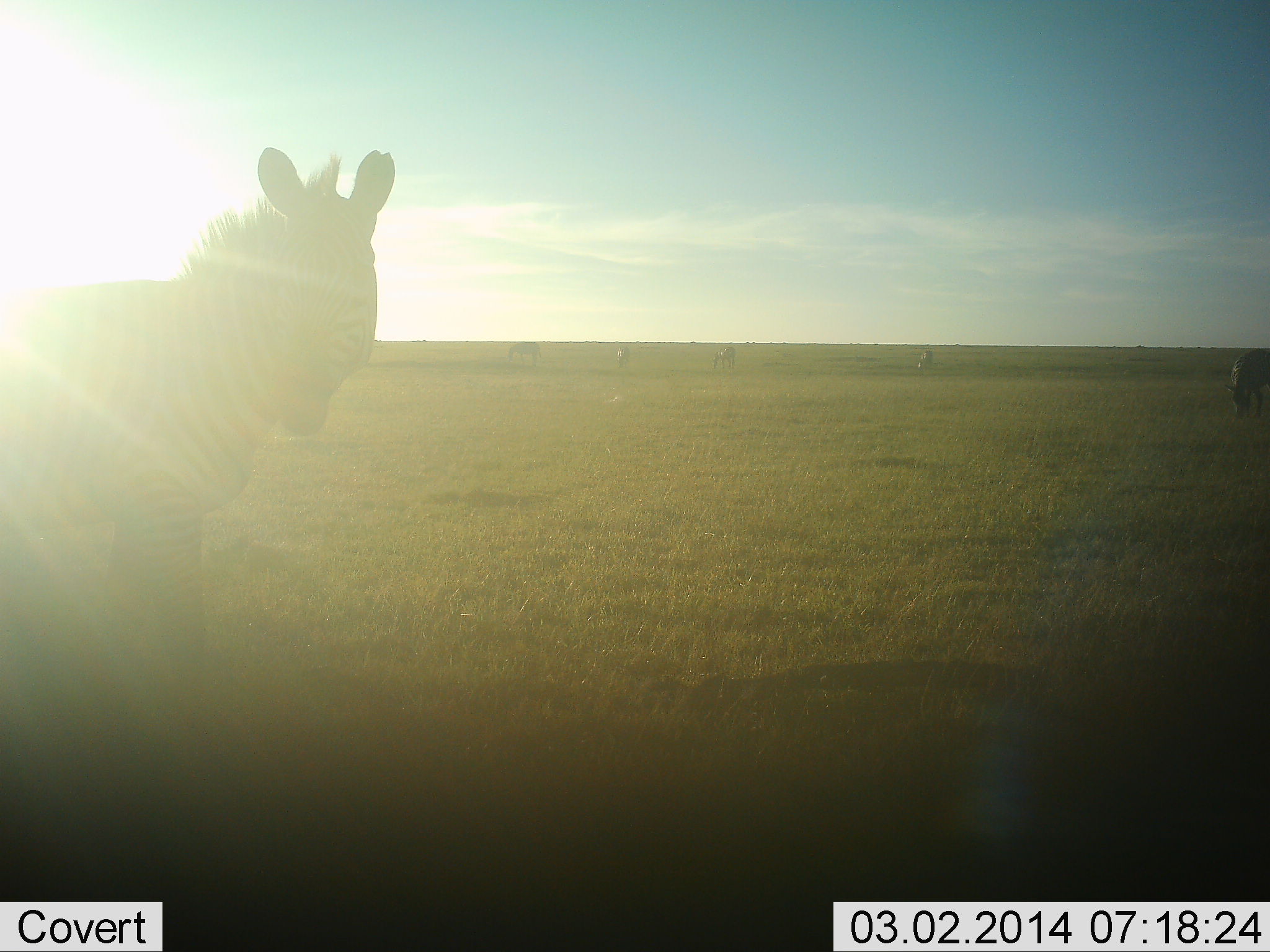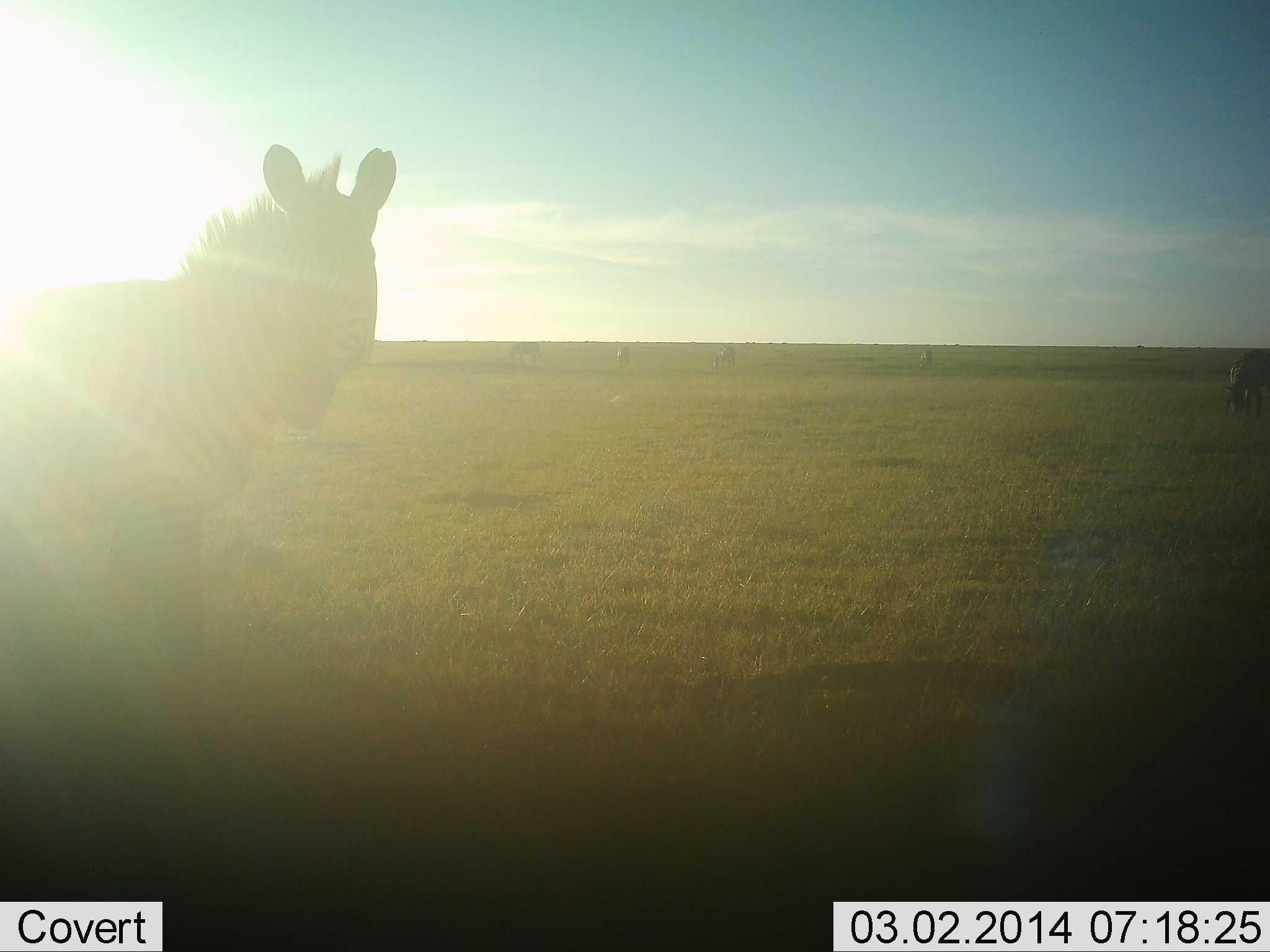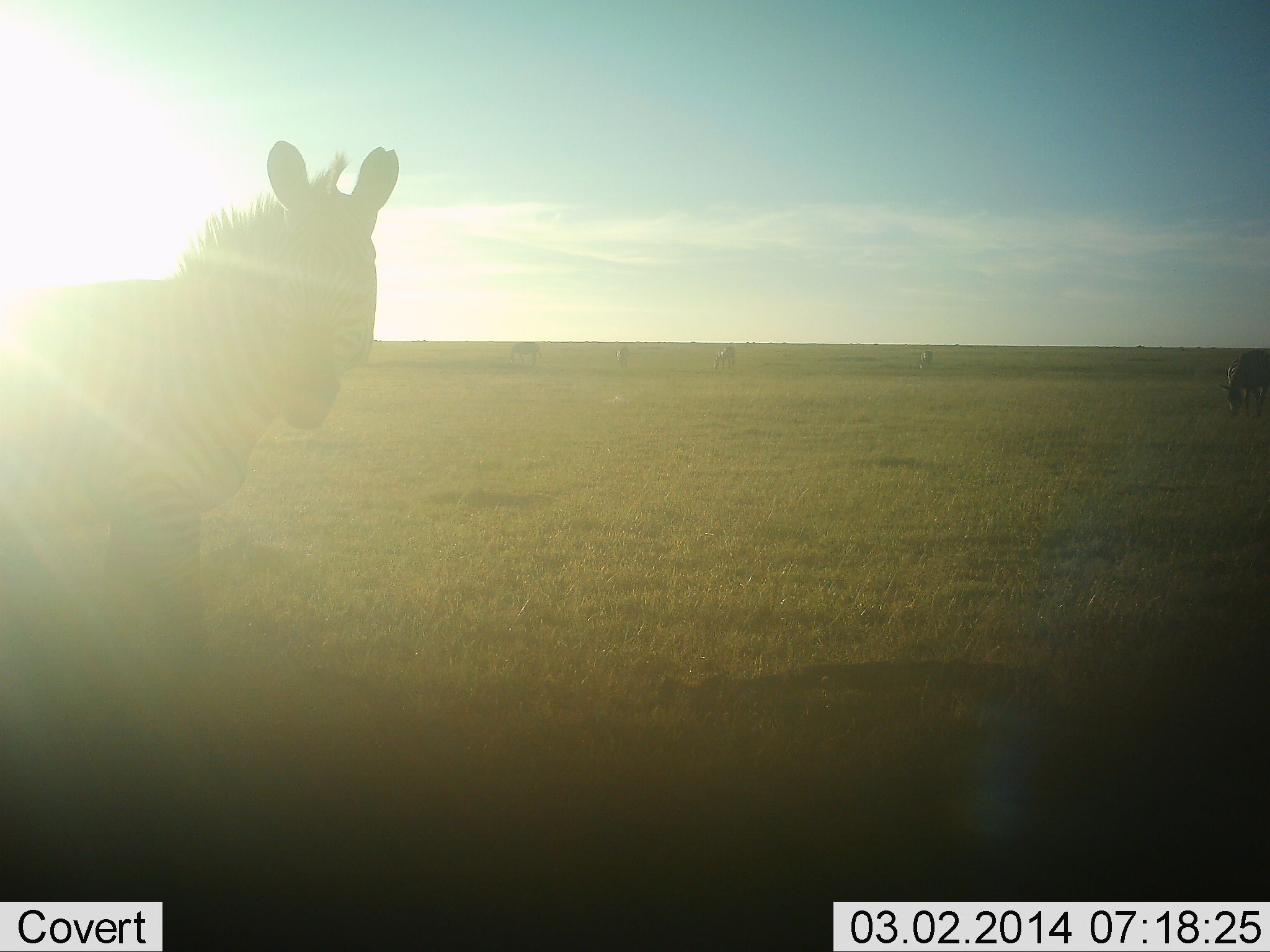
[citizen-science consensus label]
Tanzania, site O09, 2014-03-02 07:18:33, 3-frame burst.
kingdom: Animalia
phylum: Chordata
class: Mammalia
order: Perissodactyla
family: Equidae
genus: Equus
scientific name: Equus quagga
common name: plains zebra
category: zebra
Zebra (plains zebra) (Equus quagga), count 6. Behavior (volunteer vote fractions): standing 80%, resting 0%, moving 0%, interacting 0%. Young present (vote fraction): 0%. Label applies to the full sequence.